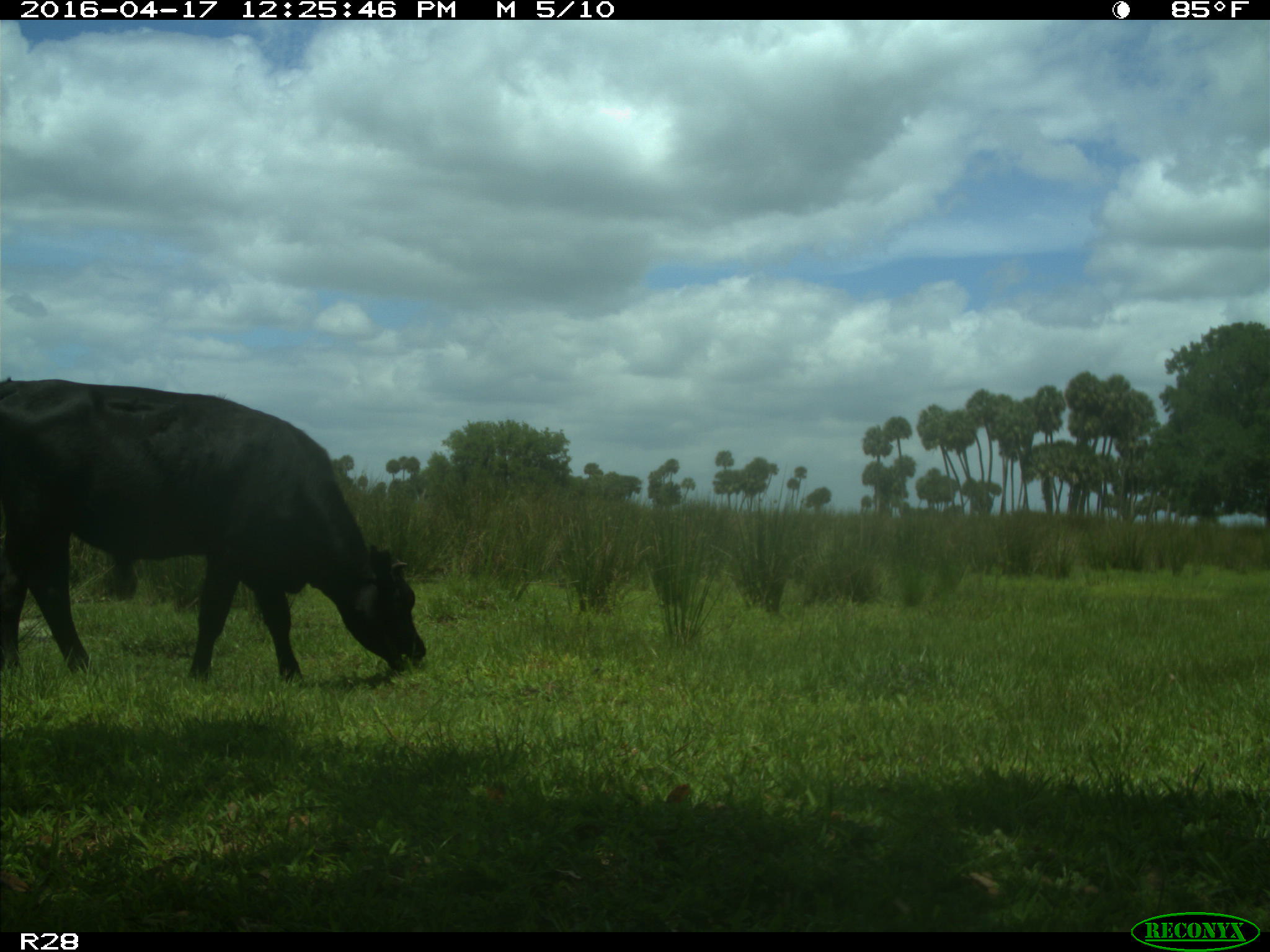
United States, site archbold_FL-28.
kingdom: Animalia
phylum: Chordata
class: Mammalia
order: Artiodactyla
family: Bovidae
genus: Bos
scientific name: Bos taurus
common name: domestic cow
Bos taurus (domestic cow).